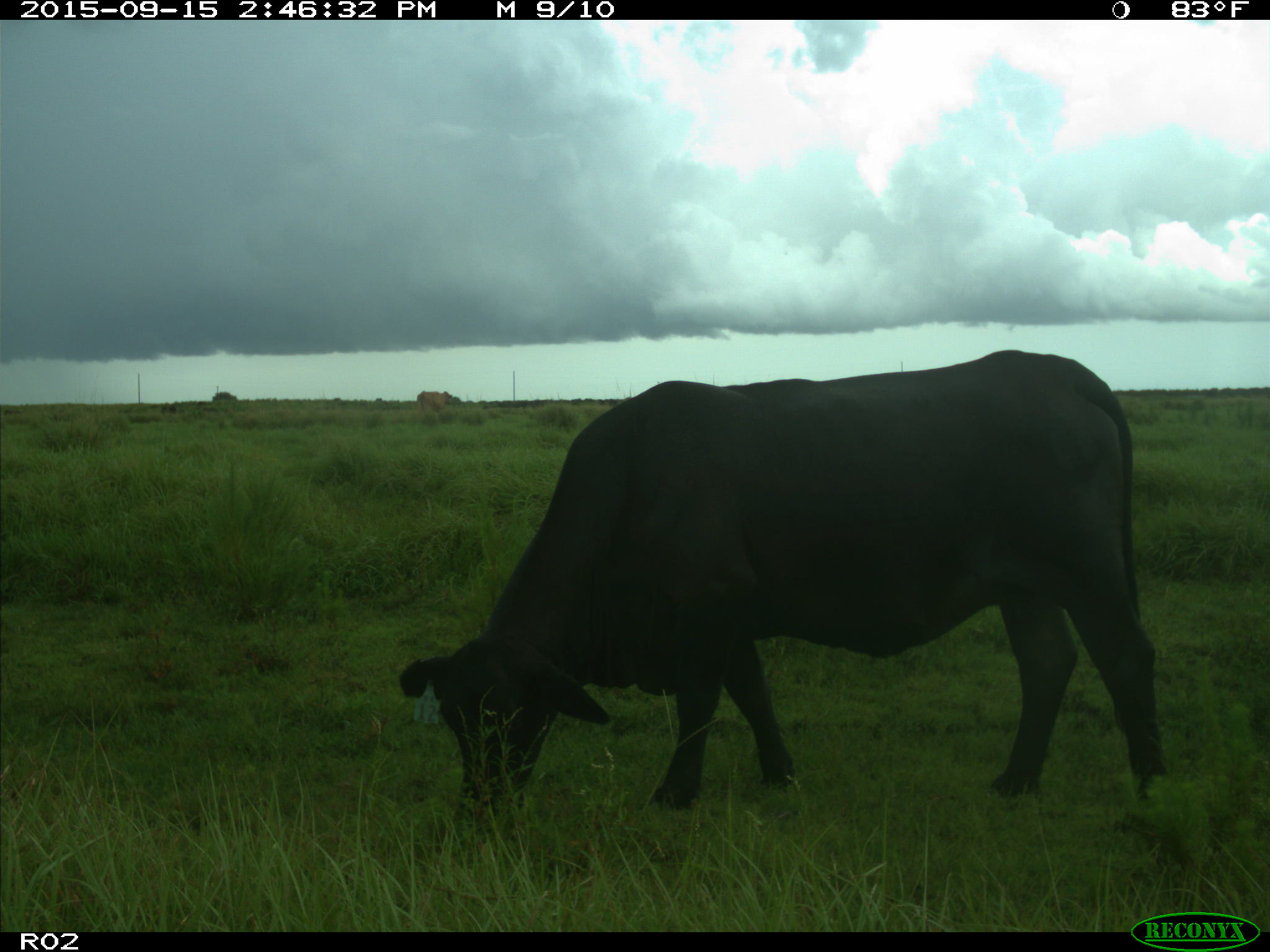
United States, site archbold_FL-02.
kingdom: Animalia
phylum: Chordata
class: Mammalia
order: Artiodactyla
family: Bovidae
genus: Bos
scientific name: Bos taurus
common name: domestic cow